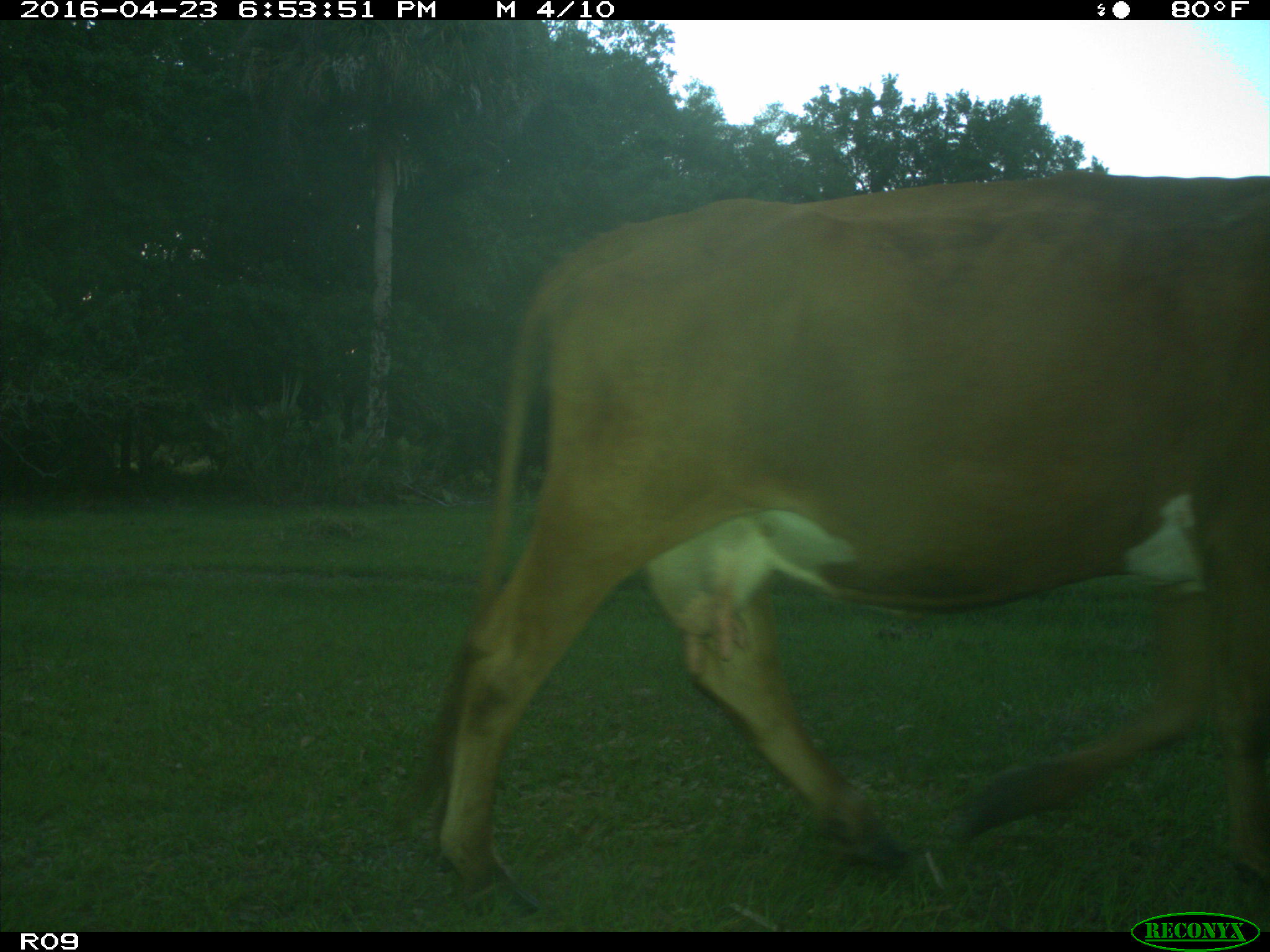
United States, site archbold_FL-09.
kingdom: Animalia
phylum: Chordata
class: Mammalia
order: Artiodactyla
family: Bovidae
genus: Bos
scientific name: Bos taurus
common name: domestic cow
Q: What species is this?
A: Bos taurus (domestic cow).